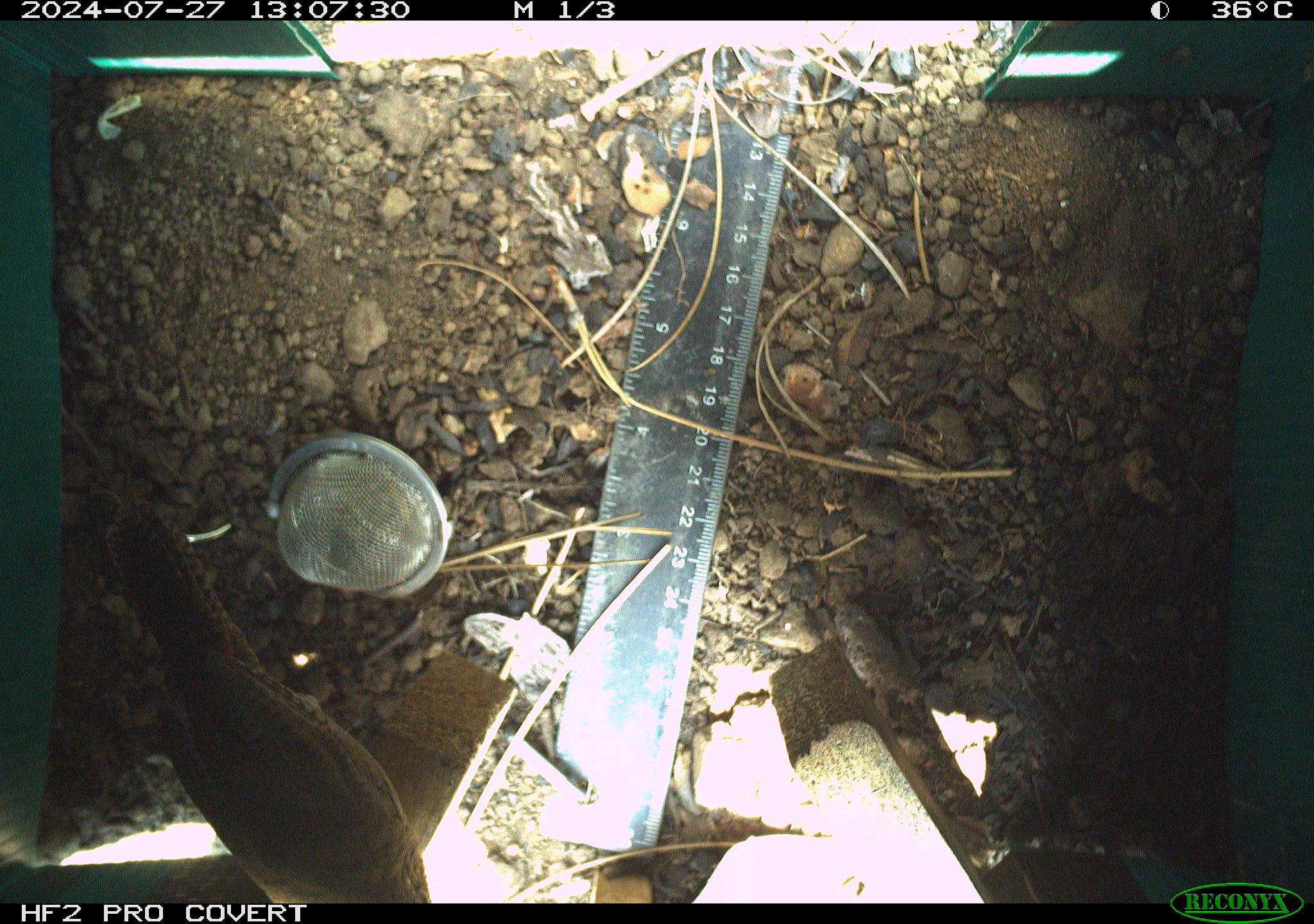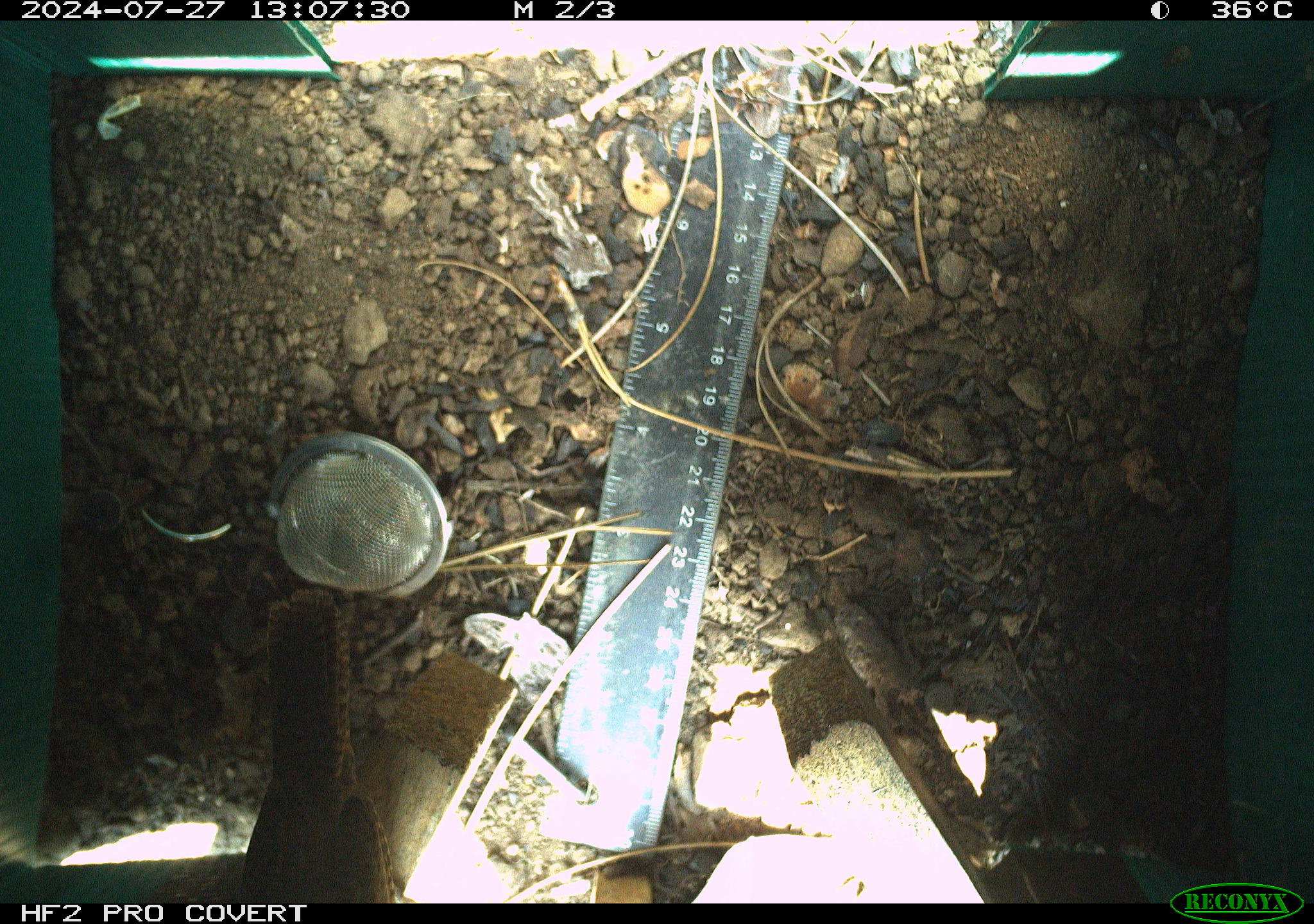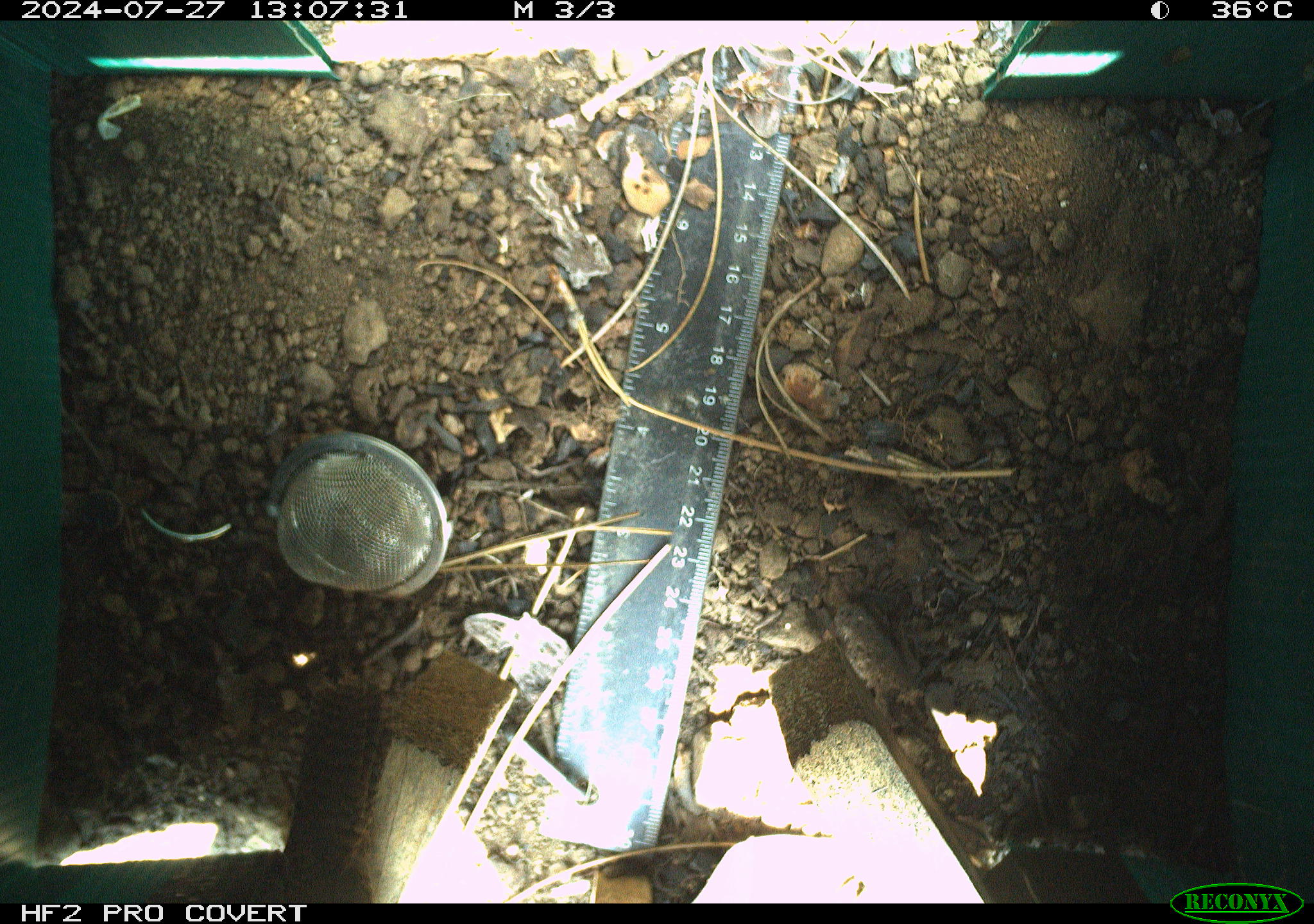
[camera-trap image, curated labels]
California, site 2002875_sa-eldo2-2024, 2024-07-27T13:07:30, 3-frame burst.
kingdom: Animalia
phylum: Chordata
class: Aves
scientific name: Aves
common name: bird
Bird (Aves).